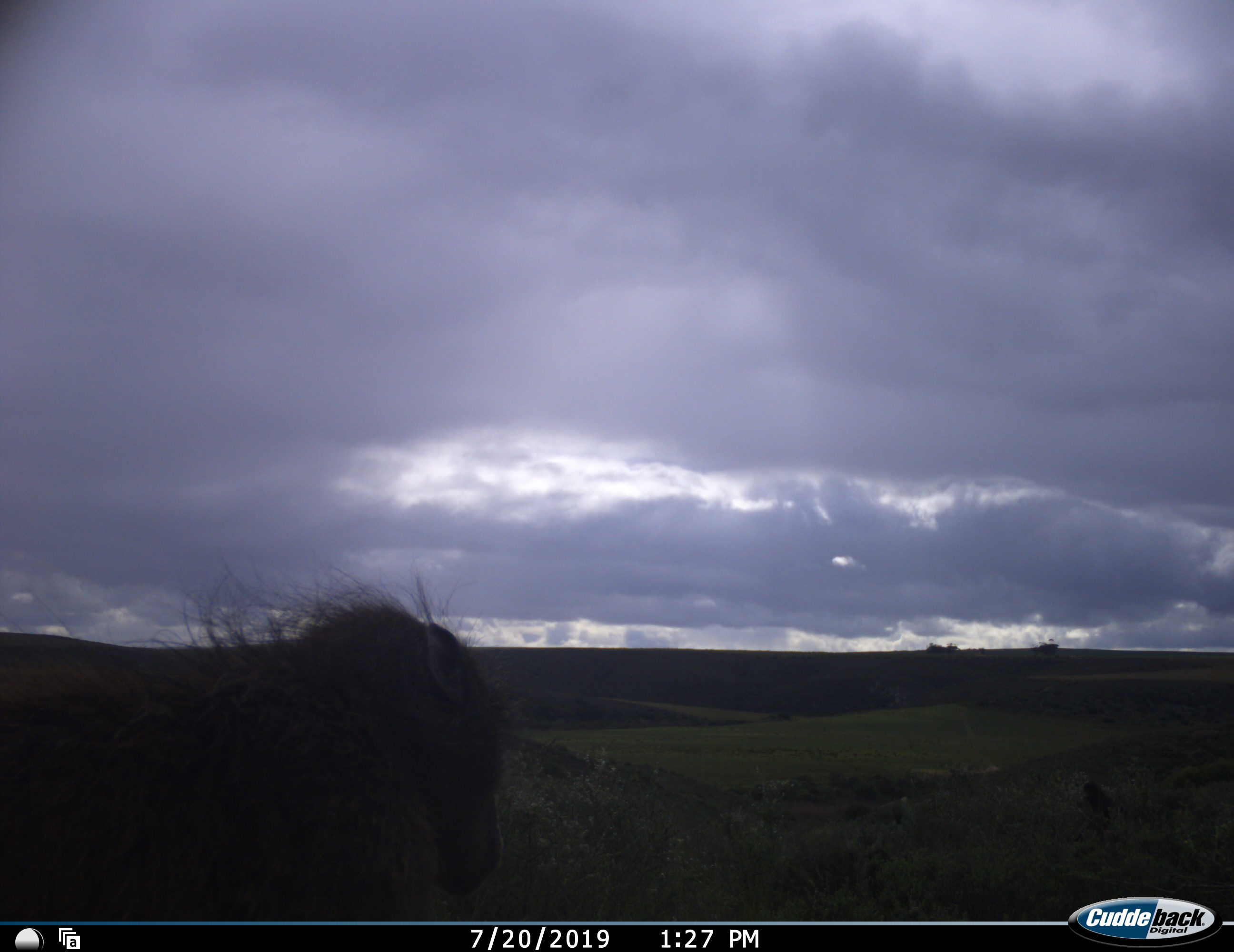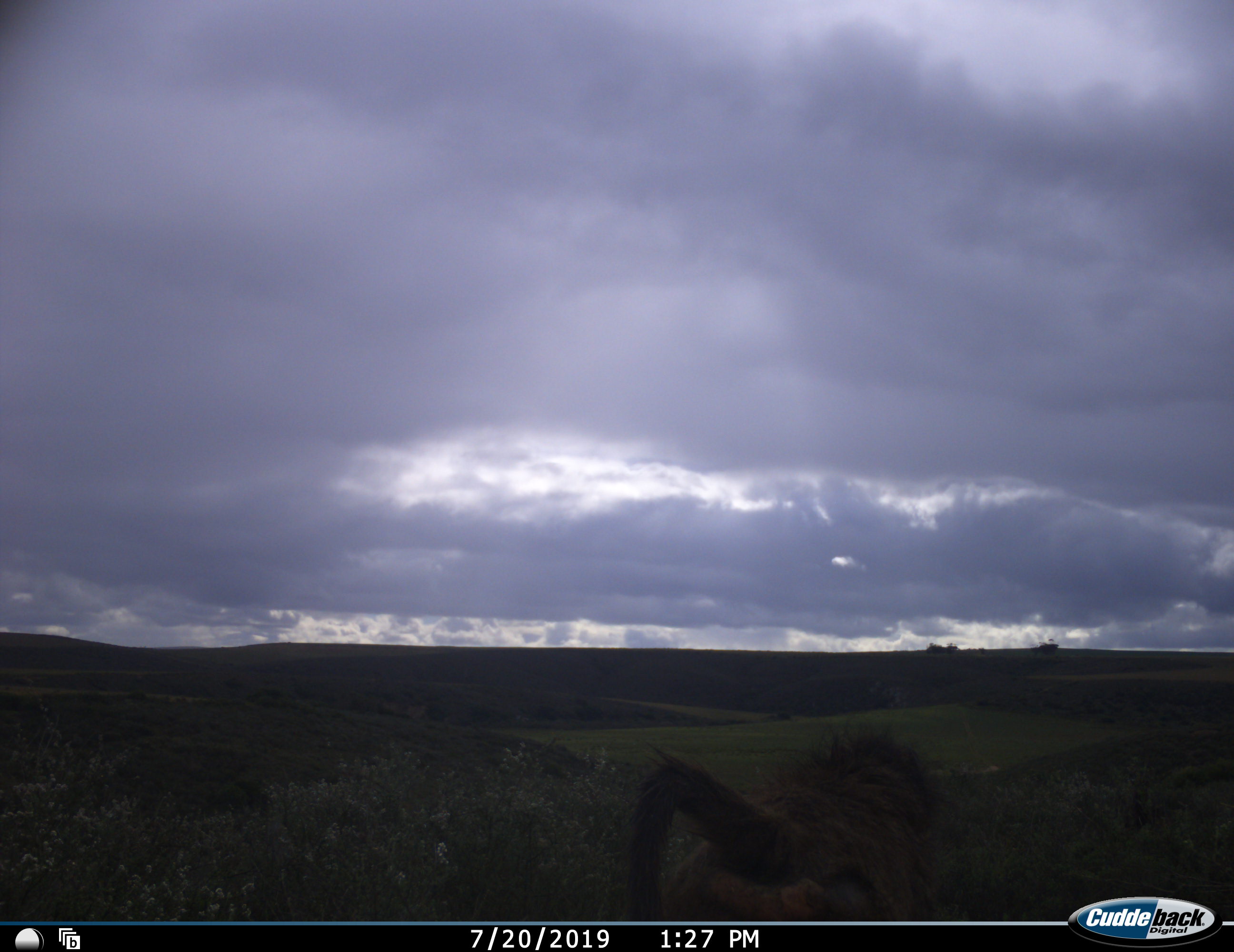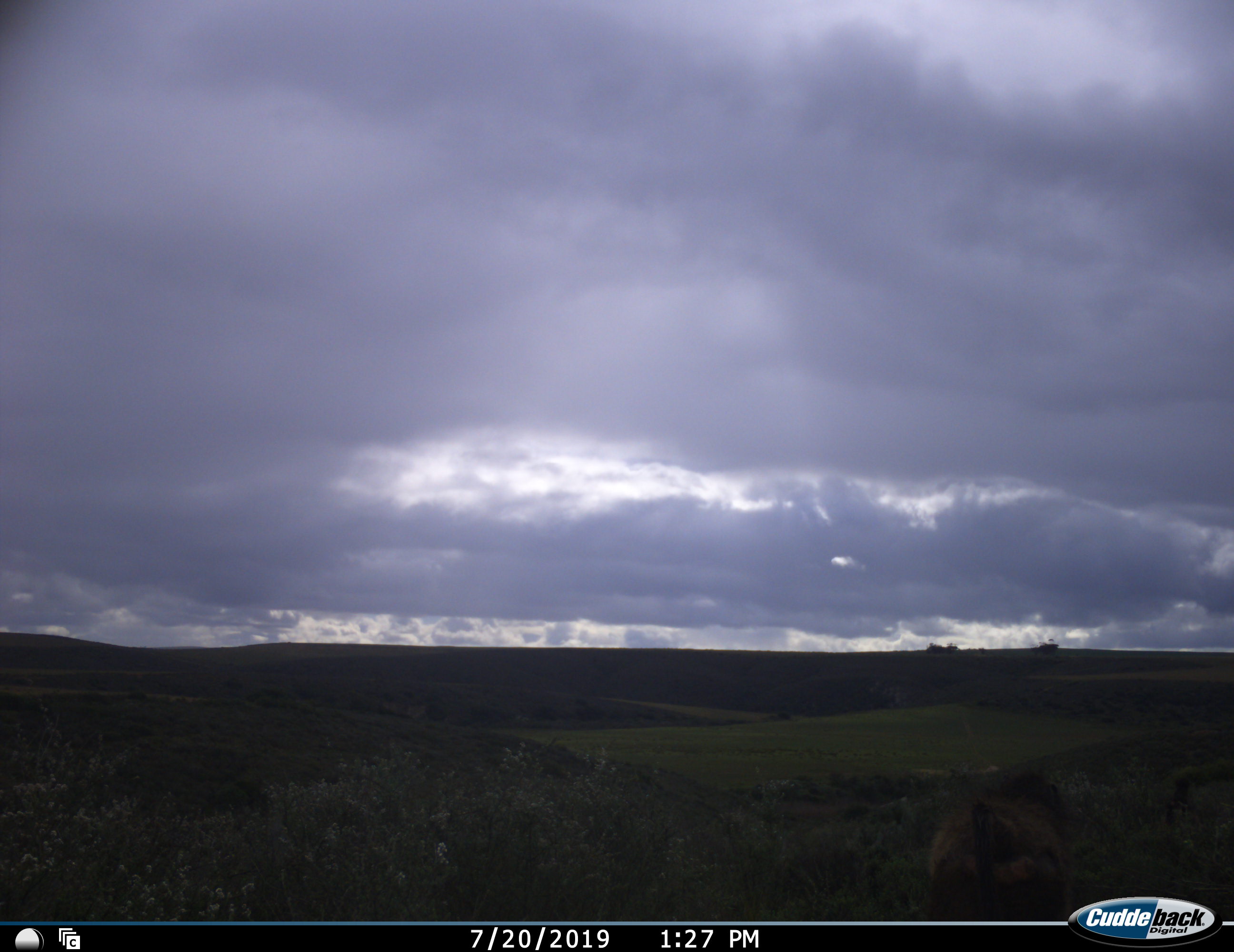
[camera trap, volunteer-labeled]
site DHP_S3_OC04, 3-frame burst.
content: unidentified animal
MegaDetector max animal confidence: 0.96